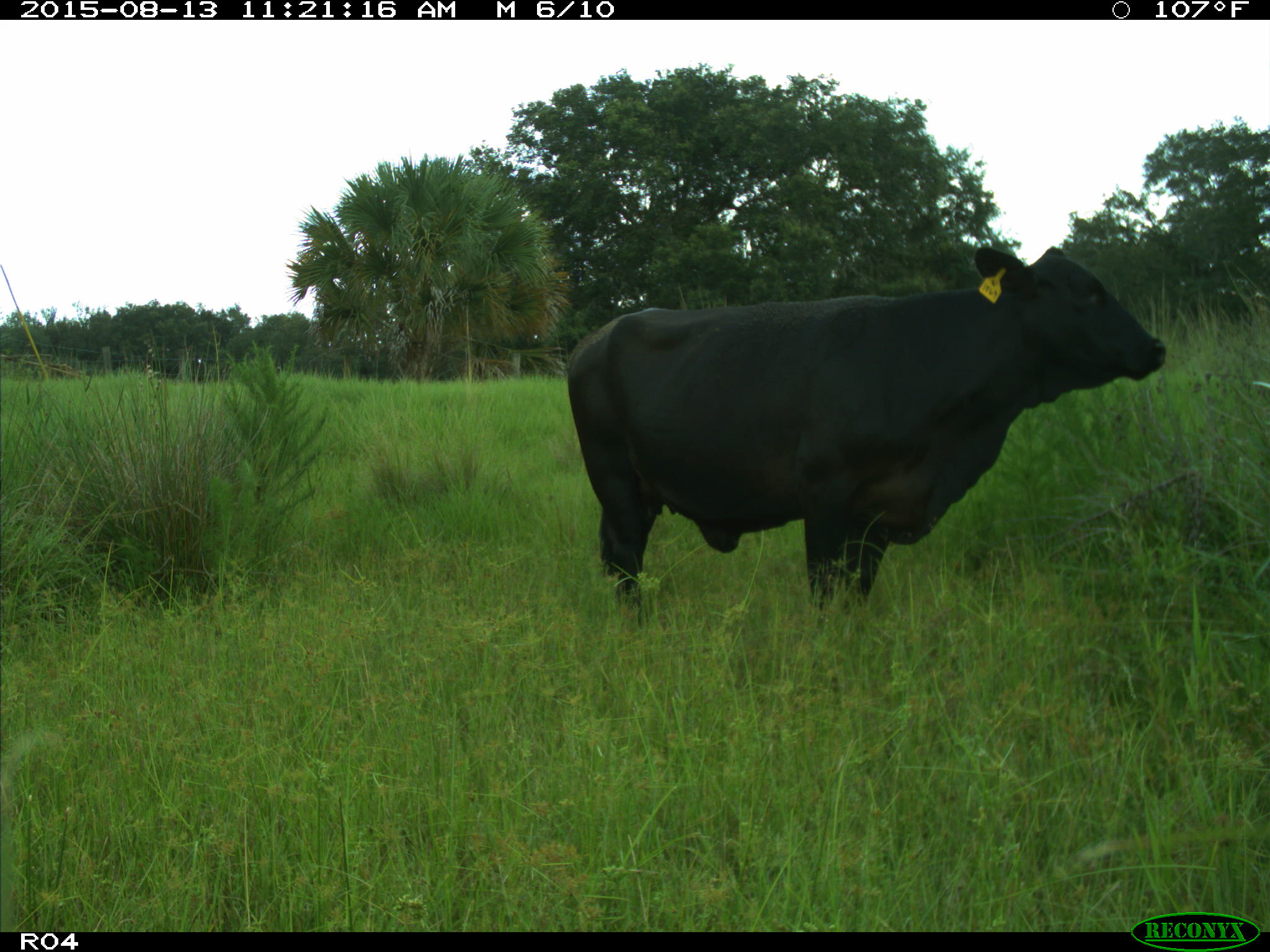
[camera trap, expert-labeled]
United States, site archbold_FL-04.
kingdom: Animalia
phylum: Chordata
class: Mammalia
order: Artiodactyla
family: Bovidae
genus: Bos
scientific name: Bos taurus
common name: domestic cow